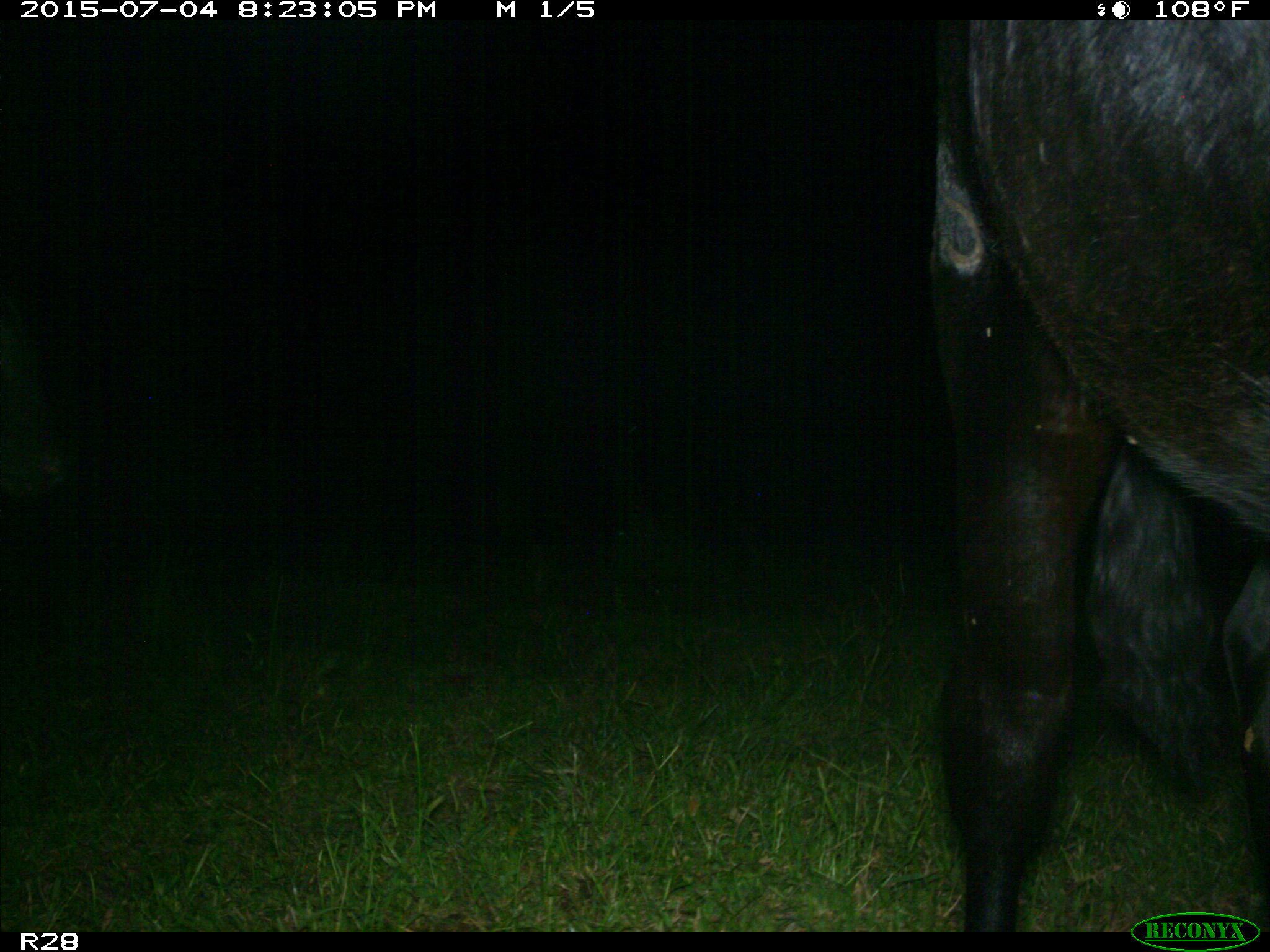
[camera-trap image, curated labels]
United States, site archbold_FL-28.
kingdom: Animalia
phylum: Chordata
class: Mammalia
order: Artiodactyla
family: Bovidae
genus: Bos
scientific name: Bos taurus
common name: domestic cow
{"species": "Bos taurus (domestic cow)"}